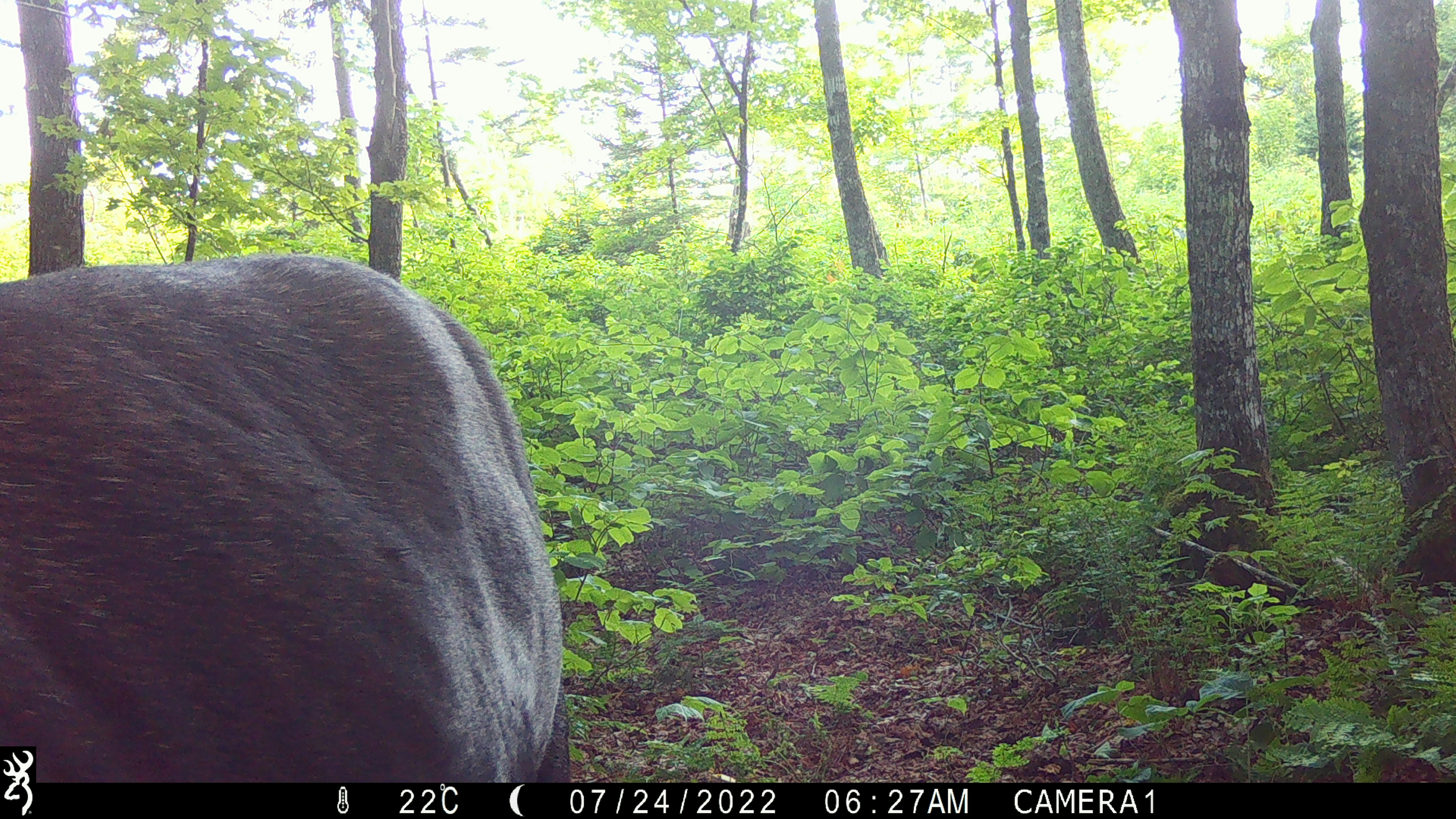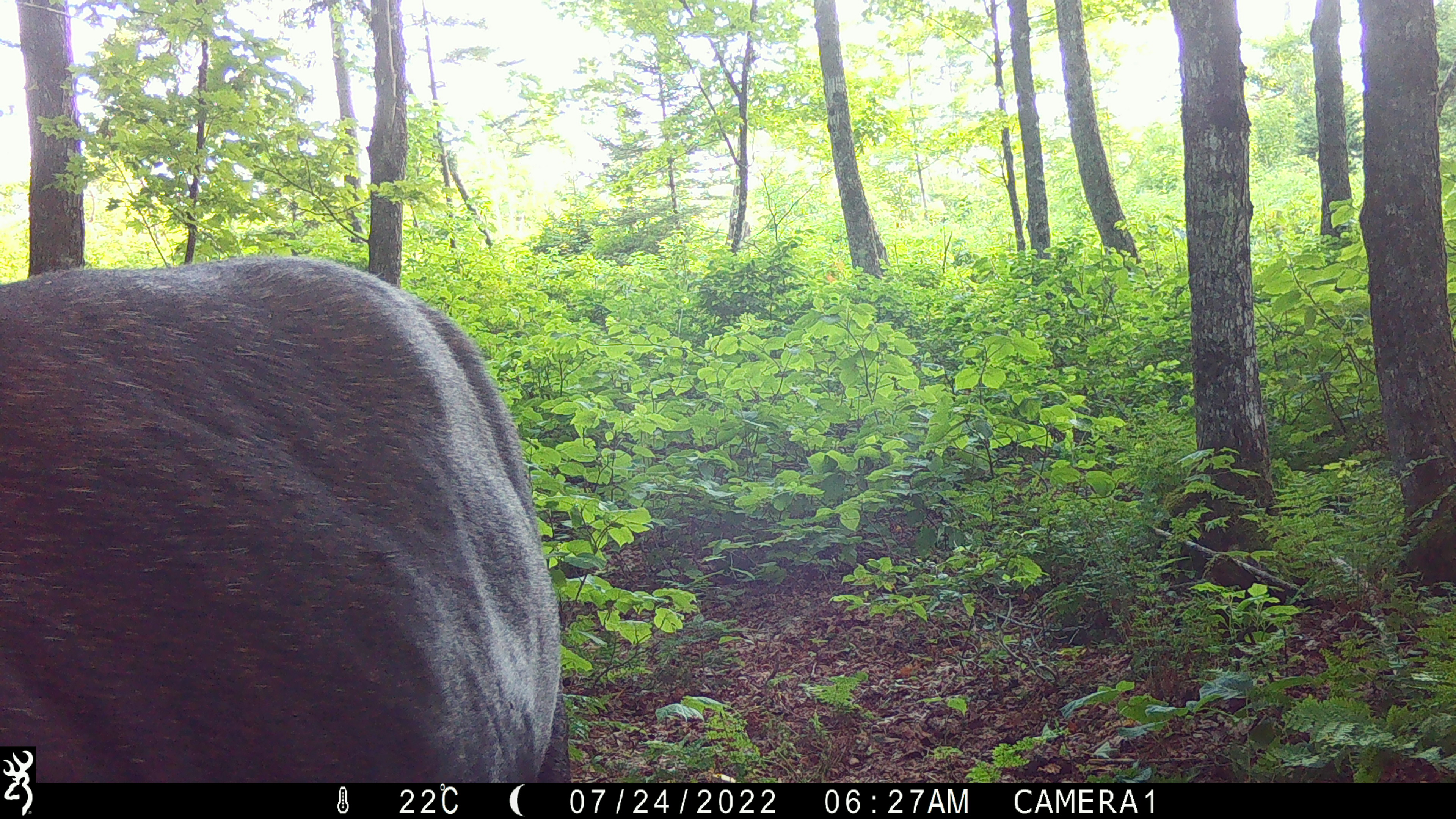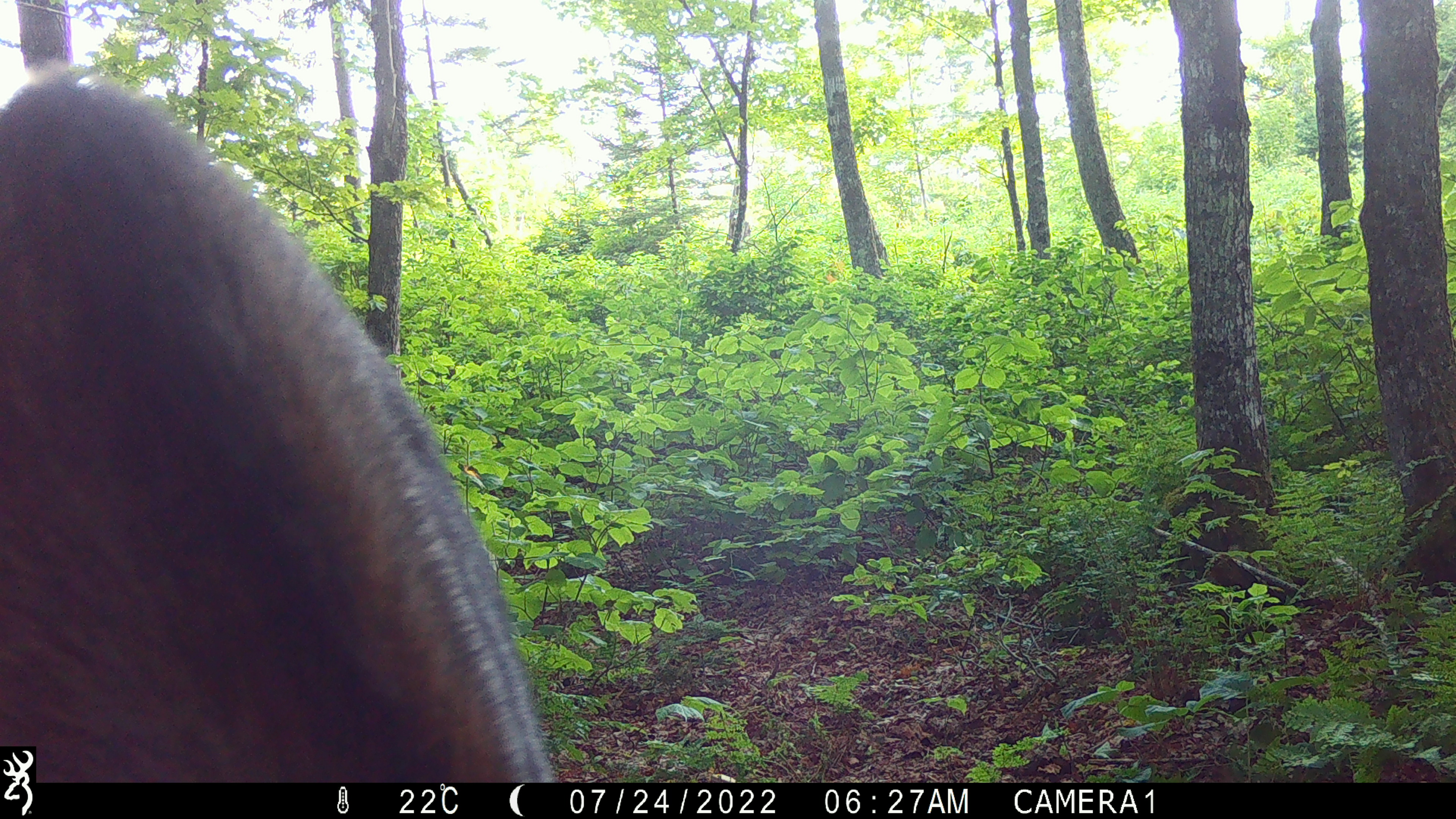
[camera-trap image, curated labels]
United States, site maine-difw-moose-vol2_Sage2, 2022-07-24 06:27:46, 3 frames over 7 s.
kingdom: Animalia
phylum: Chordata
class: Mammalia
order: Artiodactyla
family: Cervidae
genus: Alces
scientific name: Alces alces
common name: moose